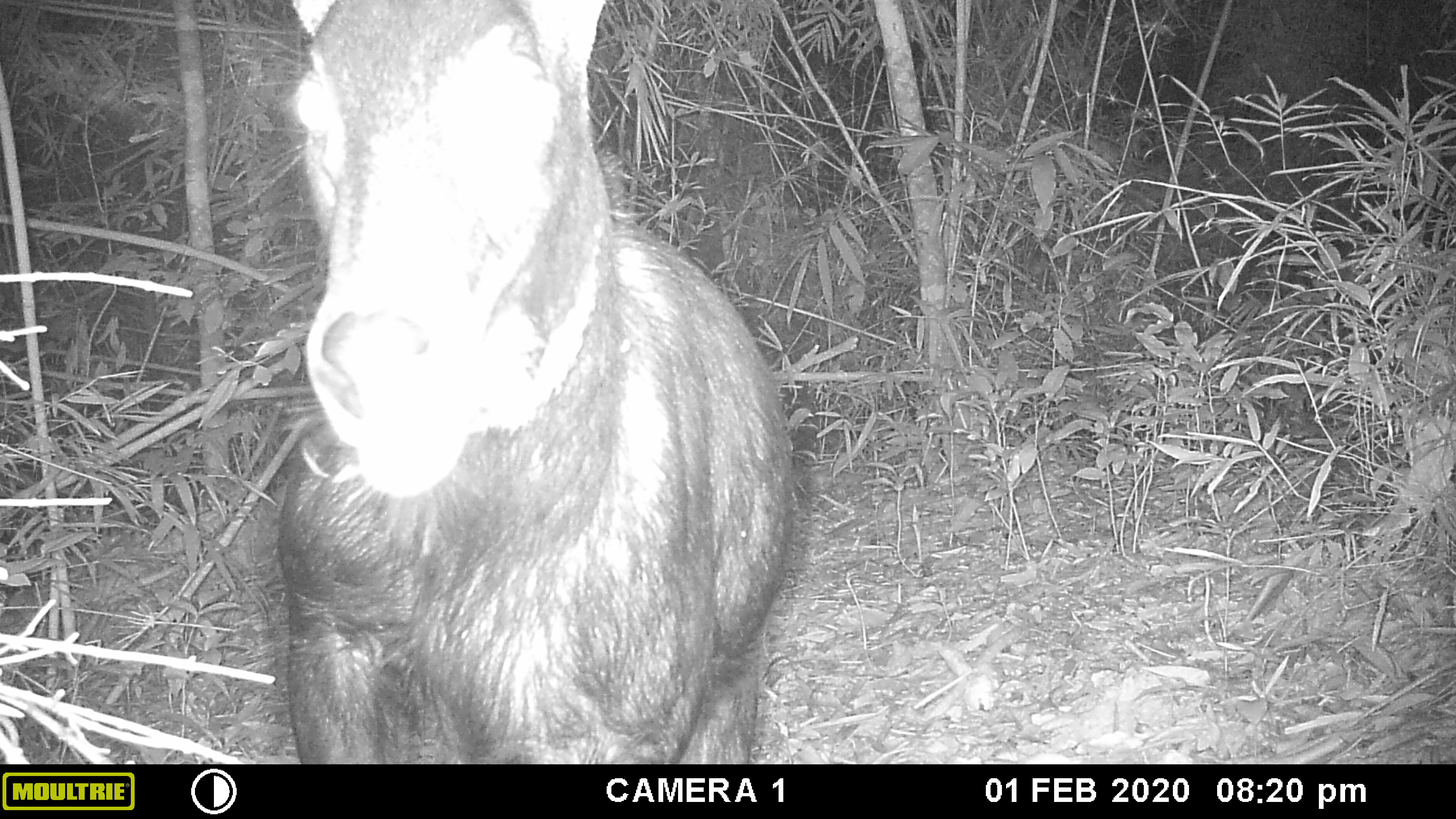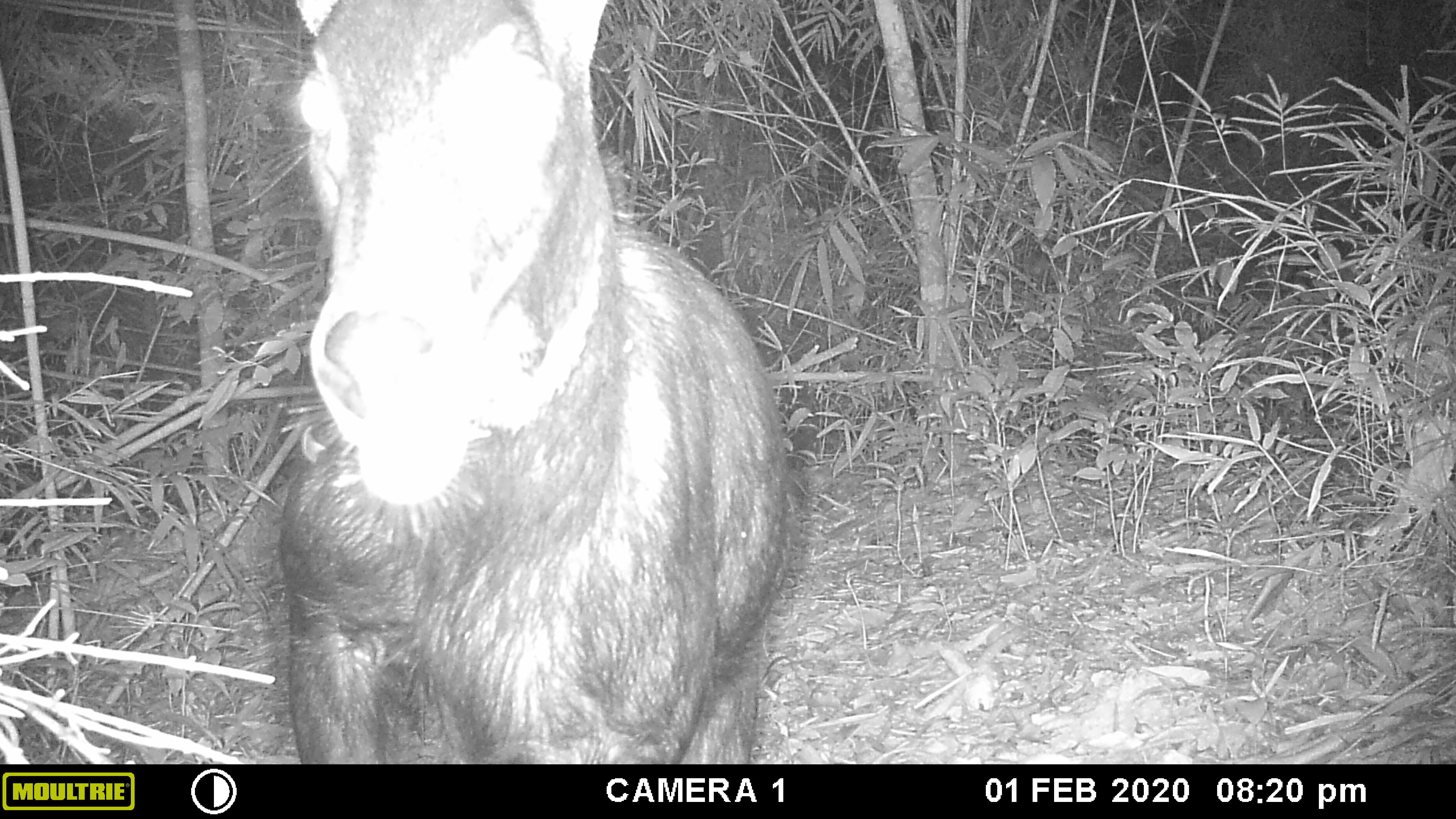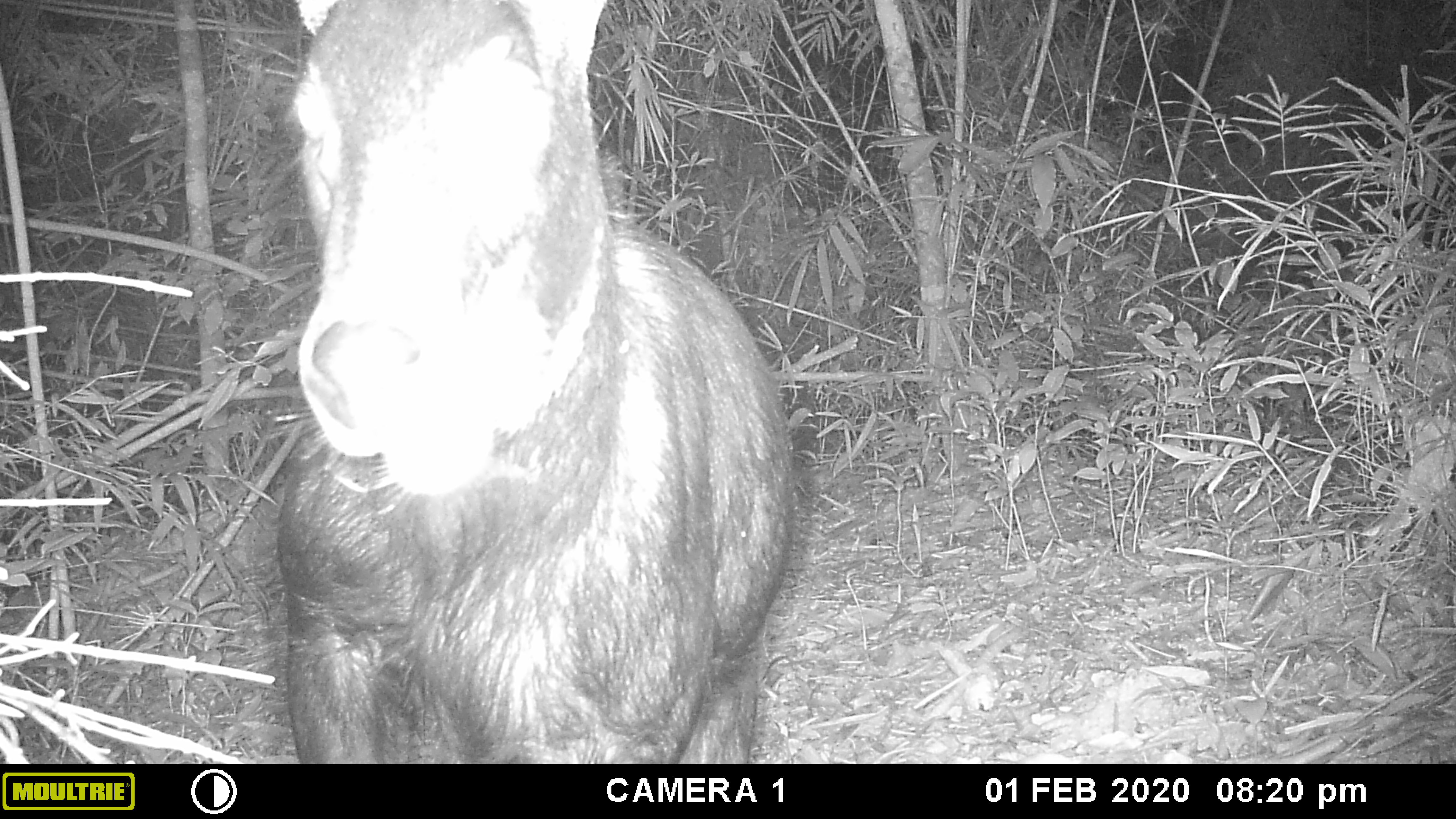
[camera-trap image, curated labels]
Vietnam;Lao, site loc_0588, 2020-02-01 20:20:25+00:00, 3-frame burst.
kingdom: Animalia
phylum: Chordata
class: Mammalia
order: Artiodactyla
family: Bovidae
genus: Capricornis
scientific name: Capricornis sumatraensis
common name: chinese serow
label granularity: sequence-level